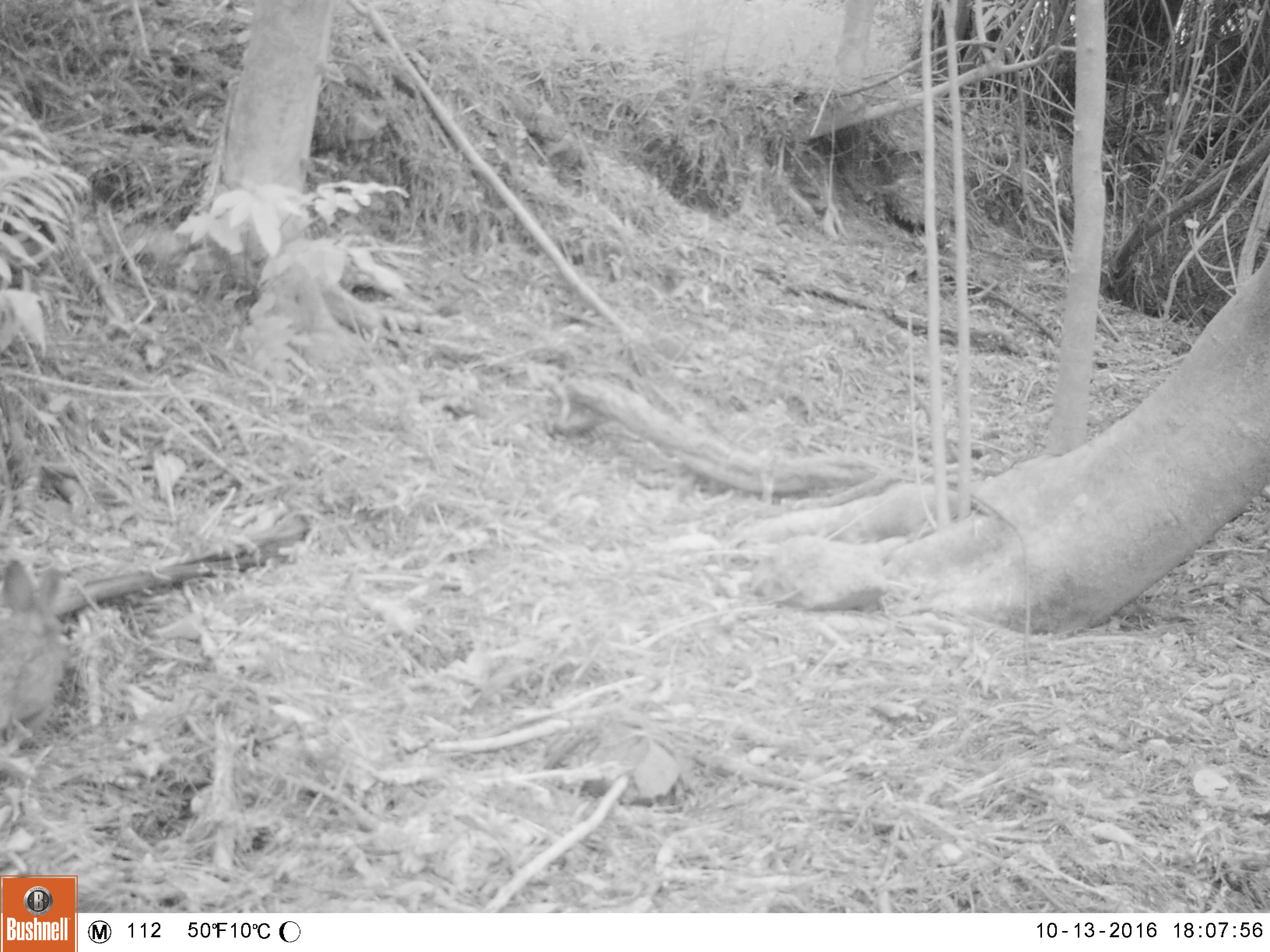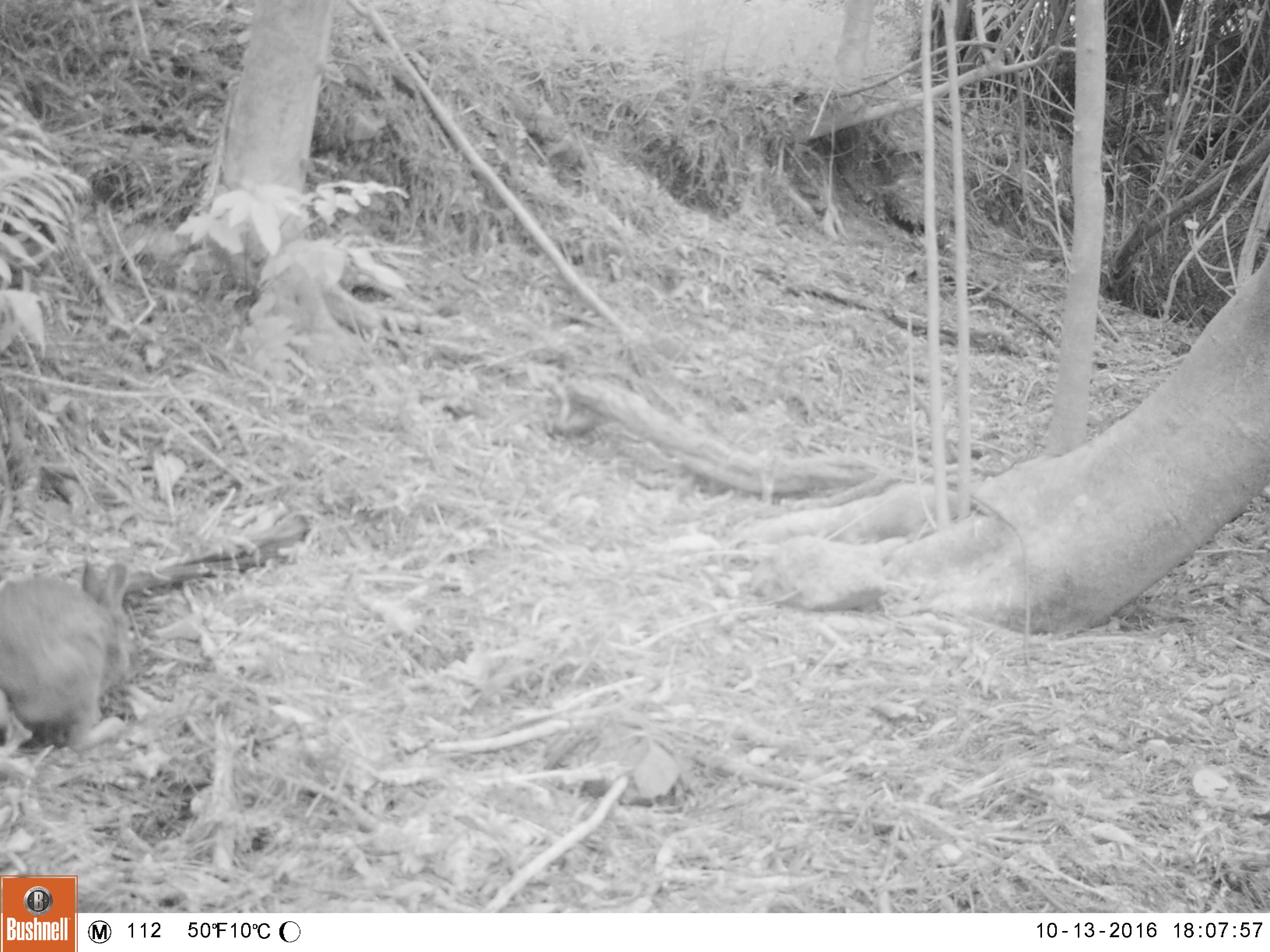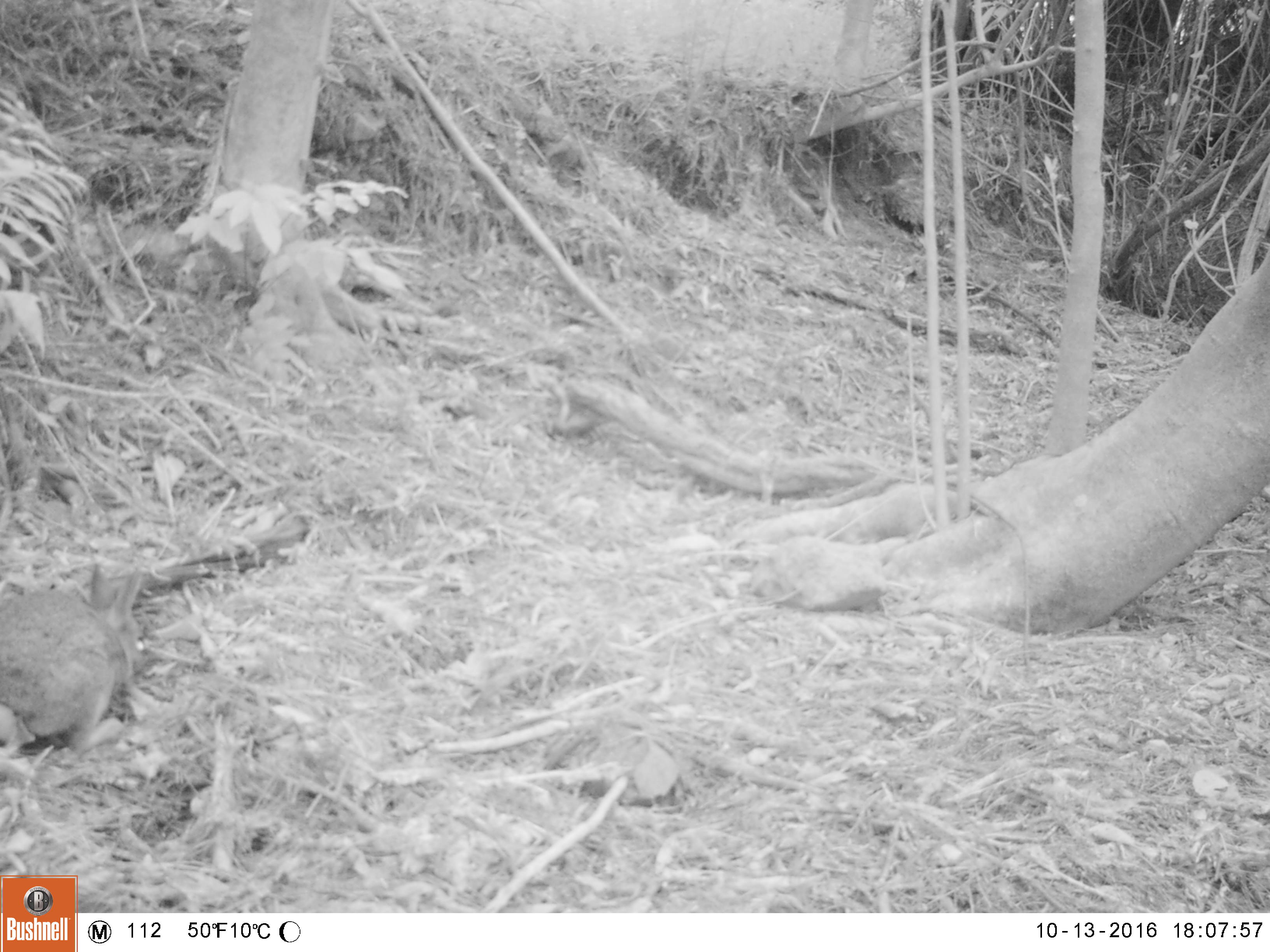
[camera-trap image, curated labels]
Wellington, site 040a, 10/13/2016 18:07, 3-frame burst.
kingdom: Animalia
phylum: Chordata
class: Mammalia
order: Lagomorpha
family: Leporidae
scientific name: Leporidae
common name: rabbit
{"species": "rabbit (Leporidae)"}